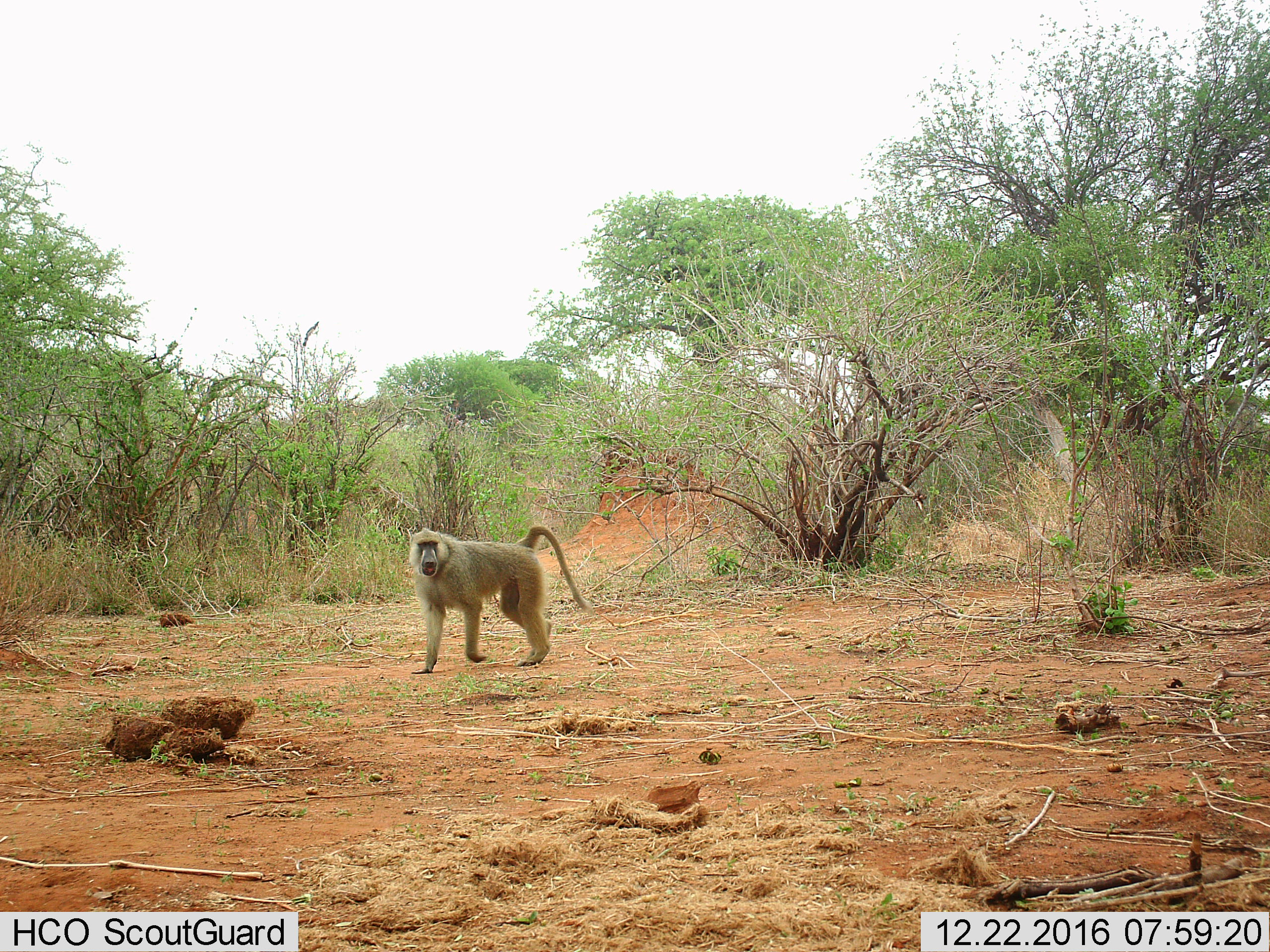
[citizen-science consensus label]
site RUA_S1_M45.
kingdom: Animalia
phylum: Chordata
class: Mammalia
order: Primates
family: Cercopithecidae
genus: Papio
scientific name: Papio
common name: baboon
Baboon (Papio), count 1. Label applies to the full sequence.